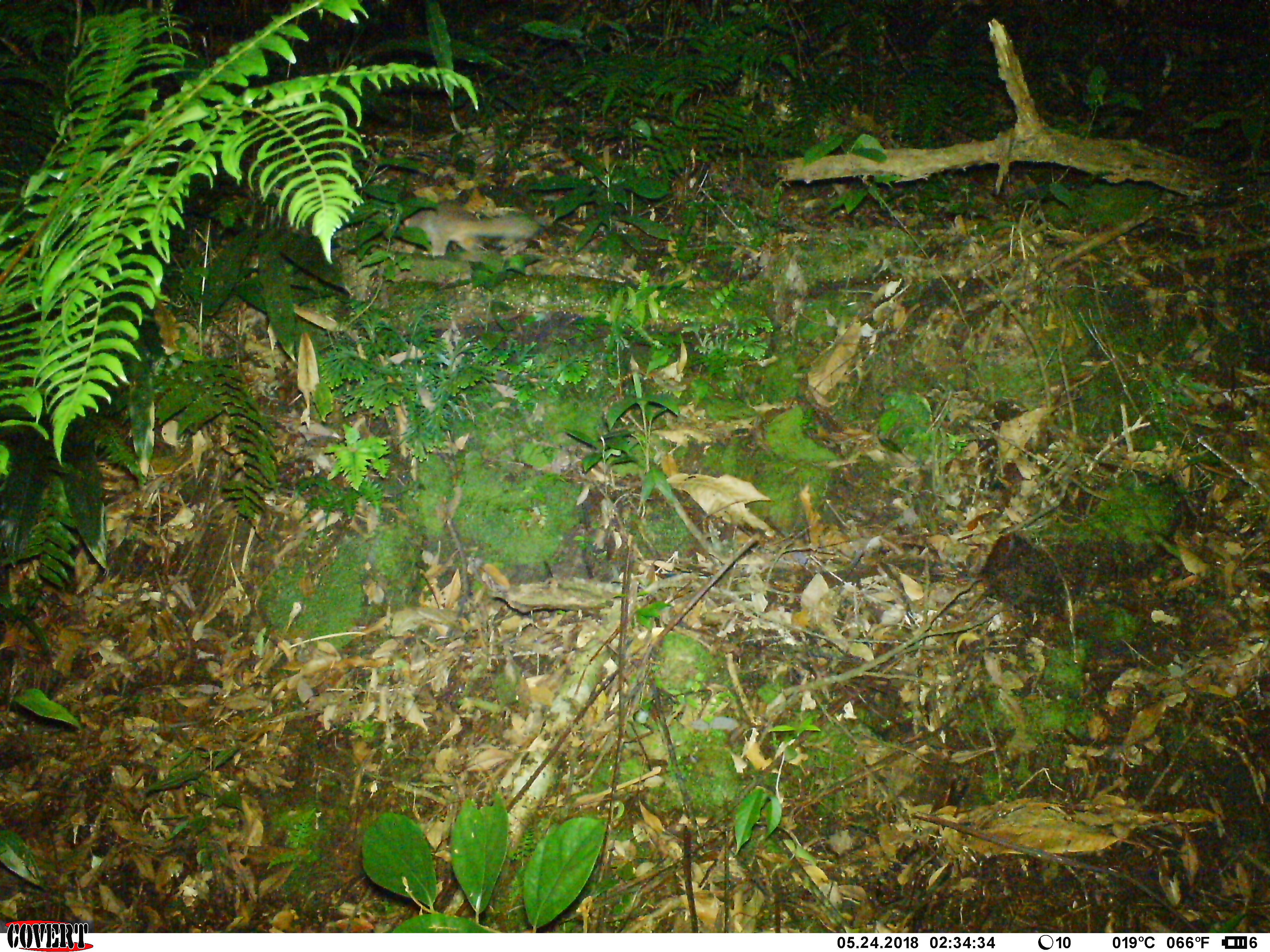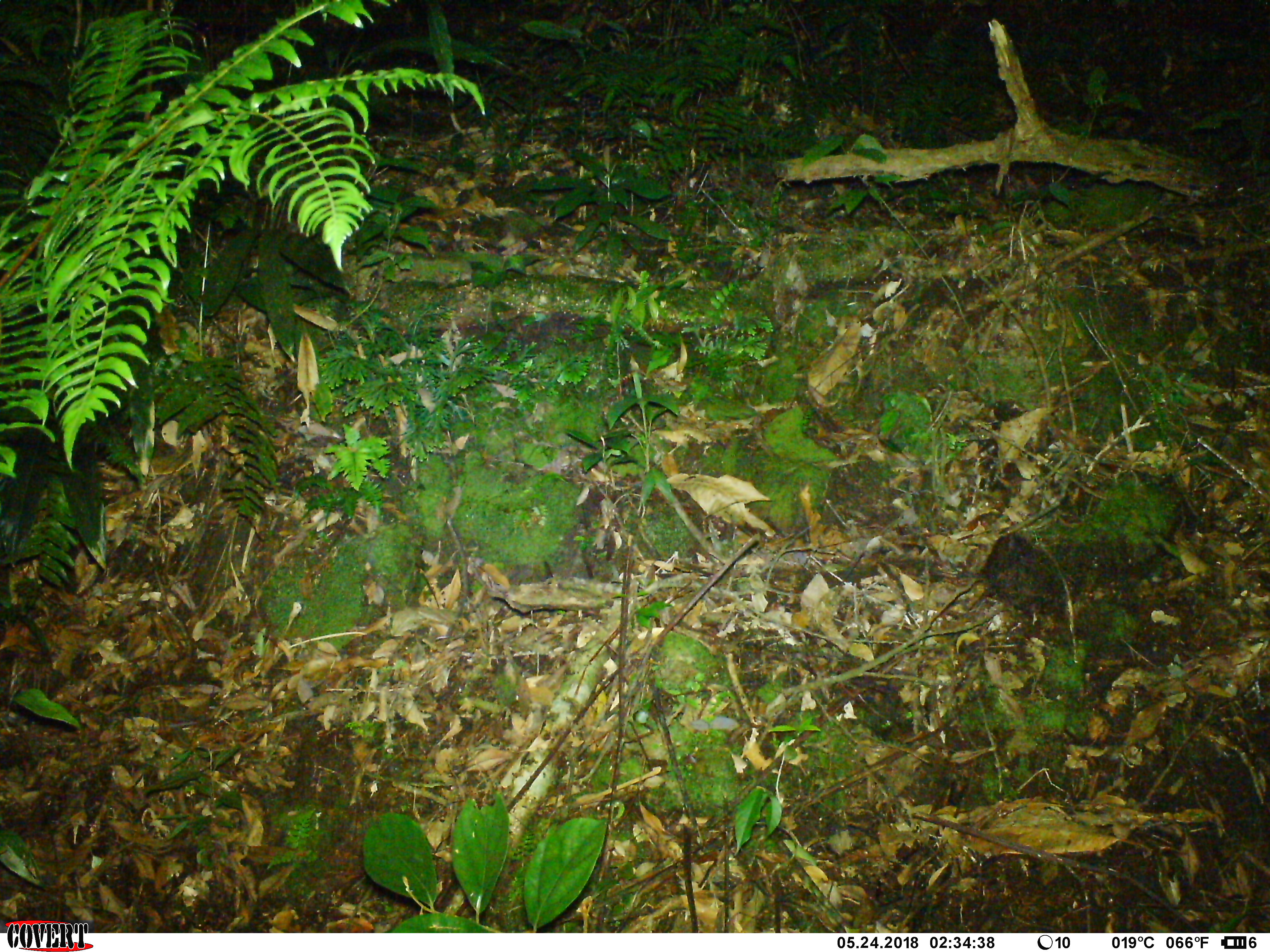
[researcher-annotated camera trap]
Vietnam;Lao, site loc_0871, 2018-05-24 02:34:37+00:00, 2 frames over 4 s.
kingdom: Animalia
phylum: Chordata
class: Mammalia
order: Carnivora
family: Mustelidae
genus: Melogale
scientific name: Melogale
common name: ferret badger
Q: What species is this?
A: Ferret badger (Melogale).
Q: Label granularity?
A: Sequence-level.